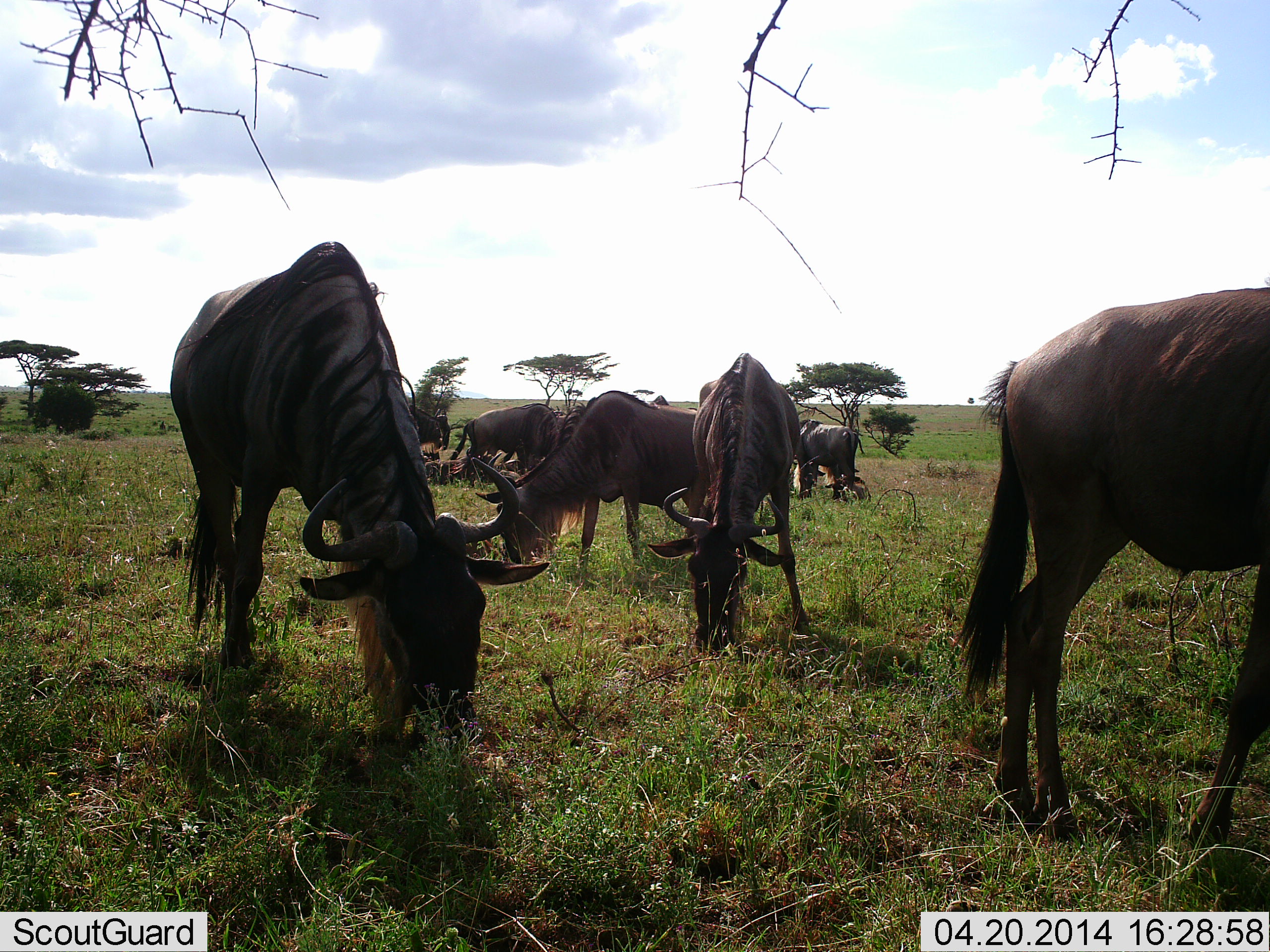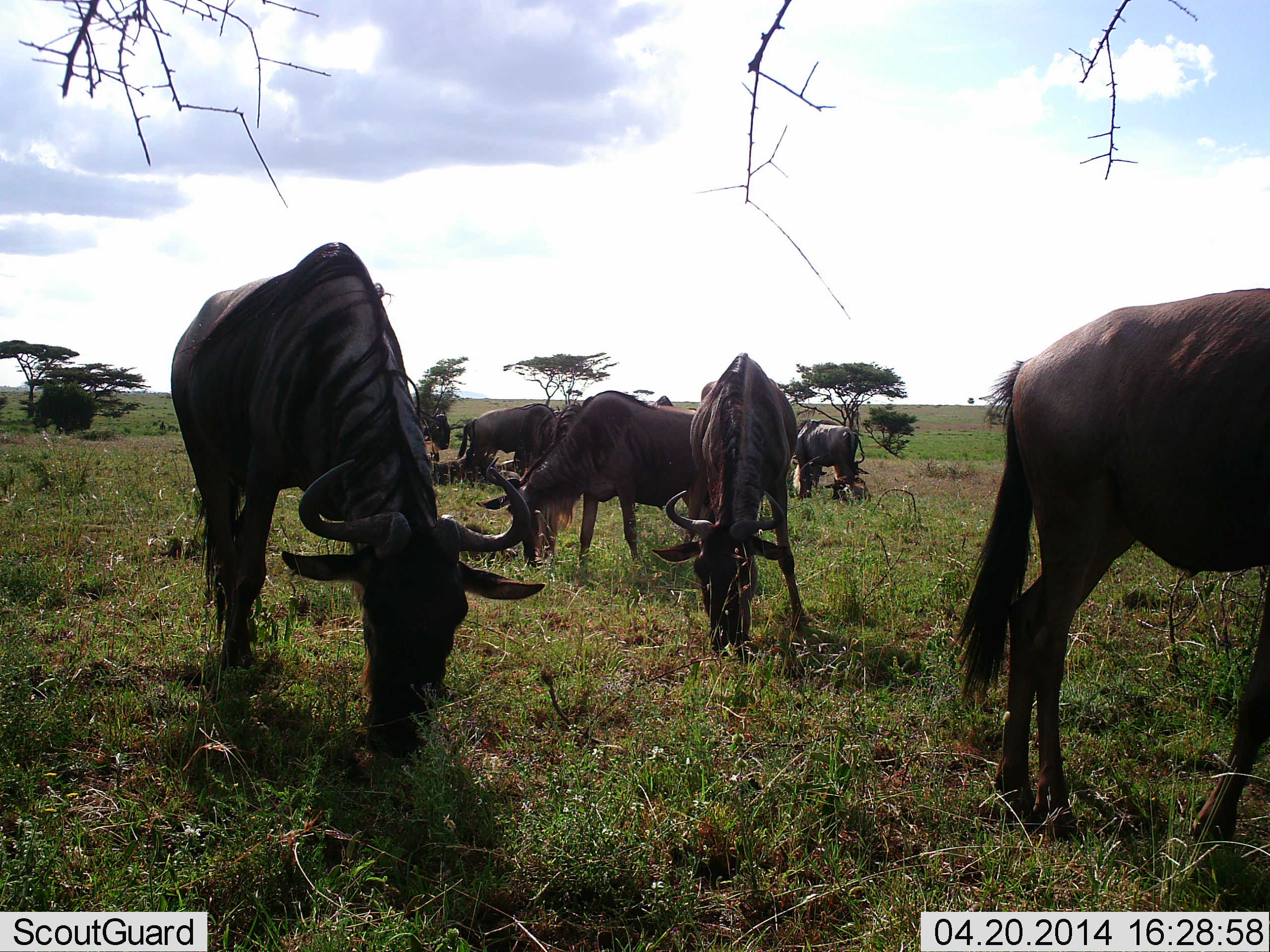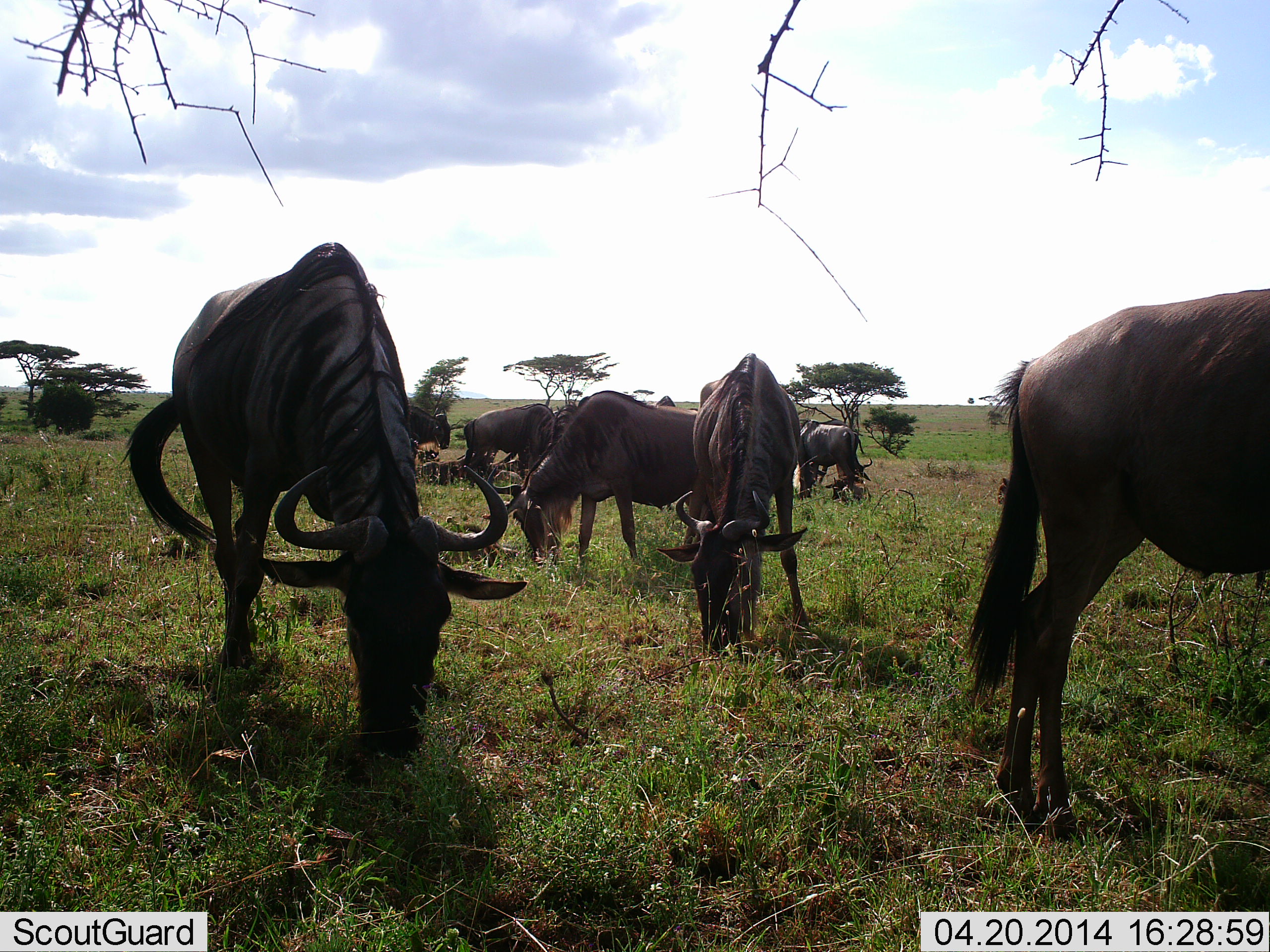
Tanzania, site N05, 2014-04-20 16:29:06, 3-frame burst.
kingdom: Animalia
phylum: Chordata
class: Mammalia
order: Artiodactyla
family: Bovidae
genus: Connochaetes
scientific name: Connochaetes taurinus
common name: blue wildebeest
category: wildebeest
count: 7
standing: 40%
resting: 30%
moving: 0%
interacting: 0%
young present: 0%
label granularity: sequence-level